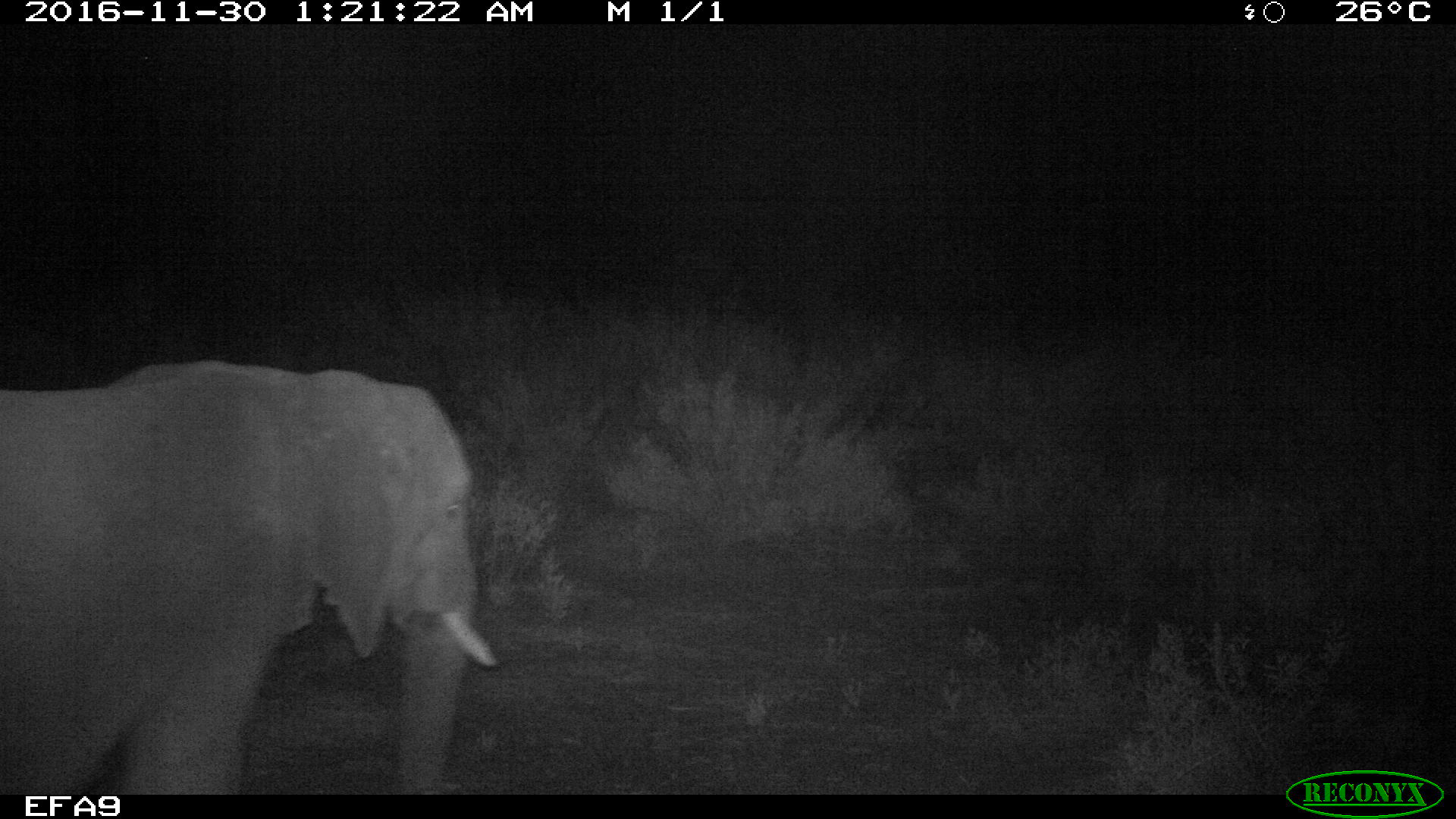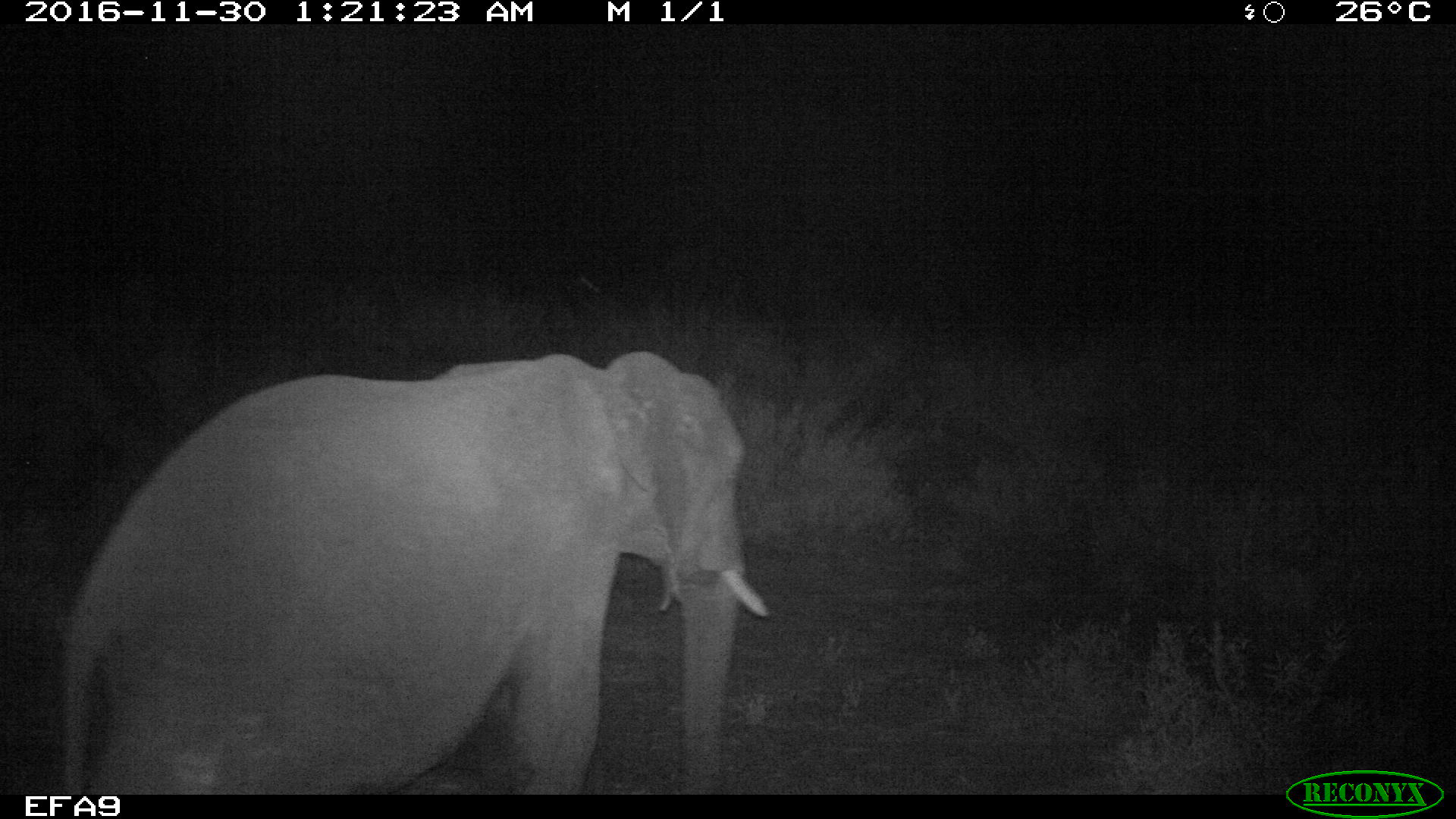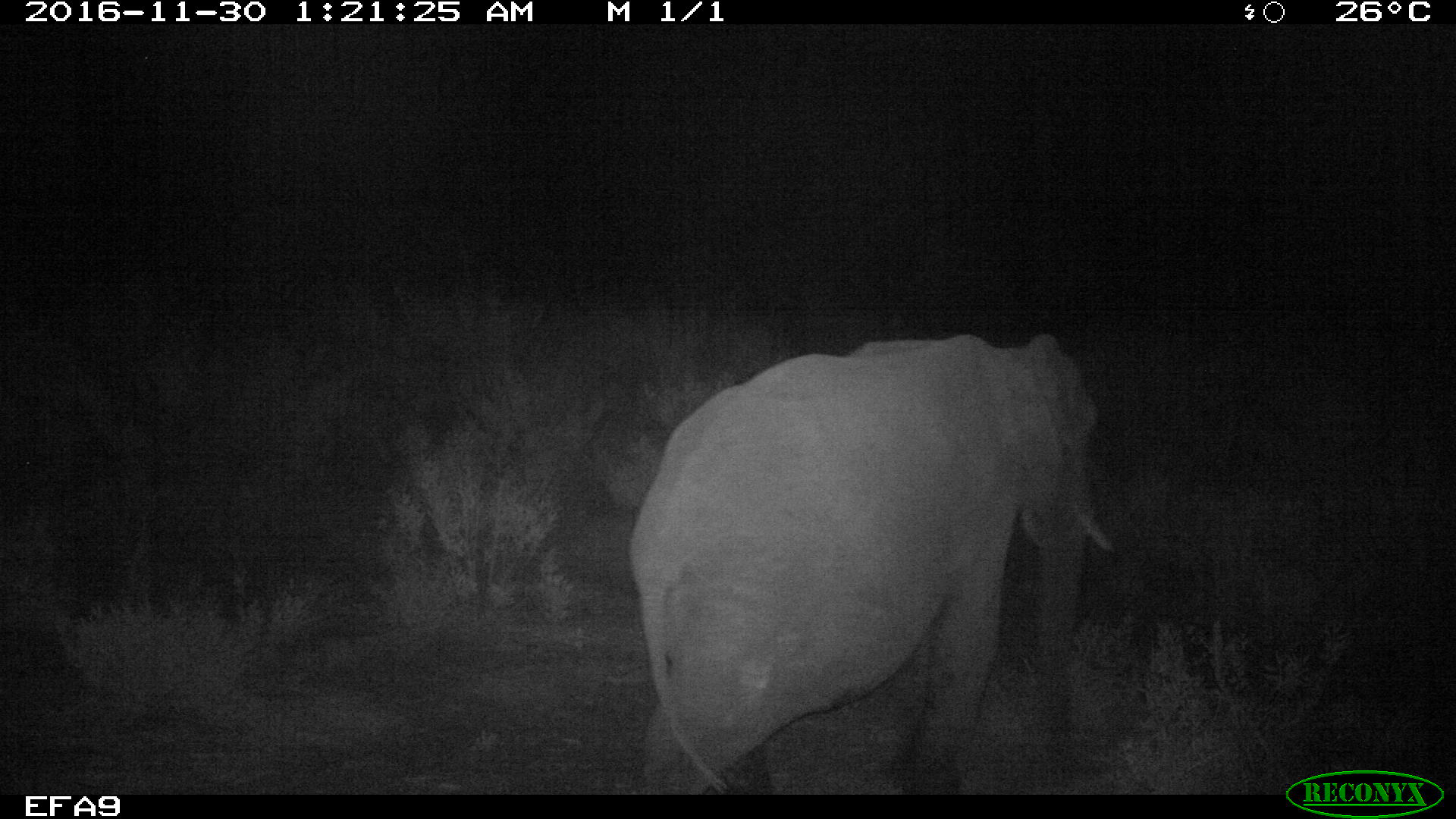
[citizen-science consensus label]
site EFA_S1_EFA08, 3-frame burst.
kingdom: Animalia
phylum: Chordata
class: Mammalia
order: Proboscidea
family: Elephantidae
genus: Loxodonta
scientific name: Loxodonta africana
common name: african bush elephant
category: elephant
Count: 1.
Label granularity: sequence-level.